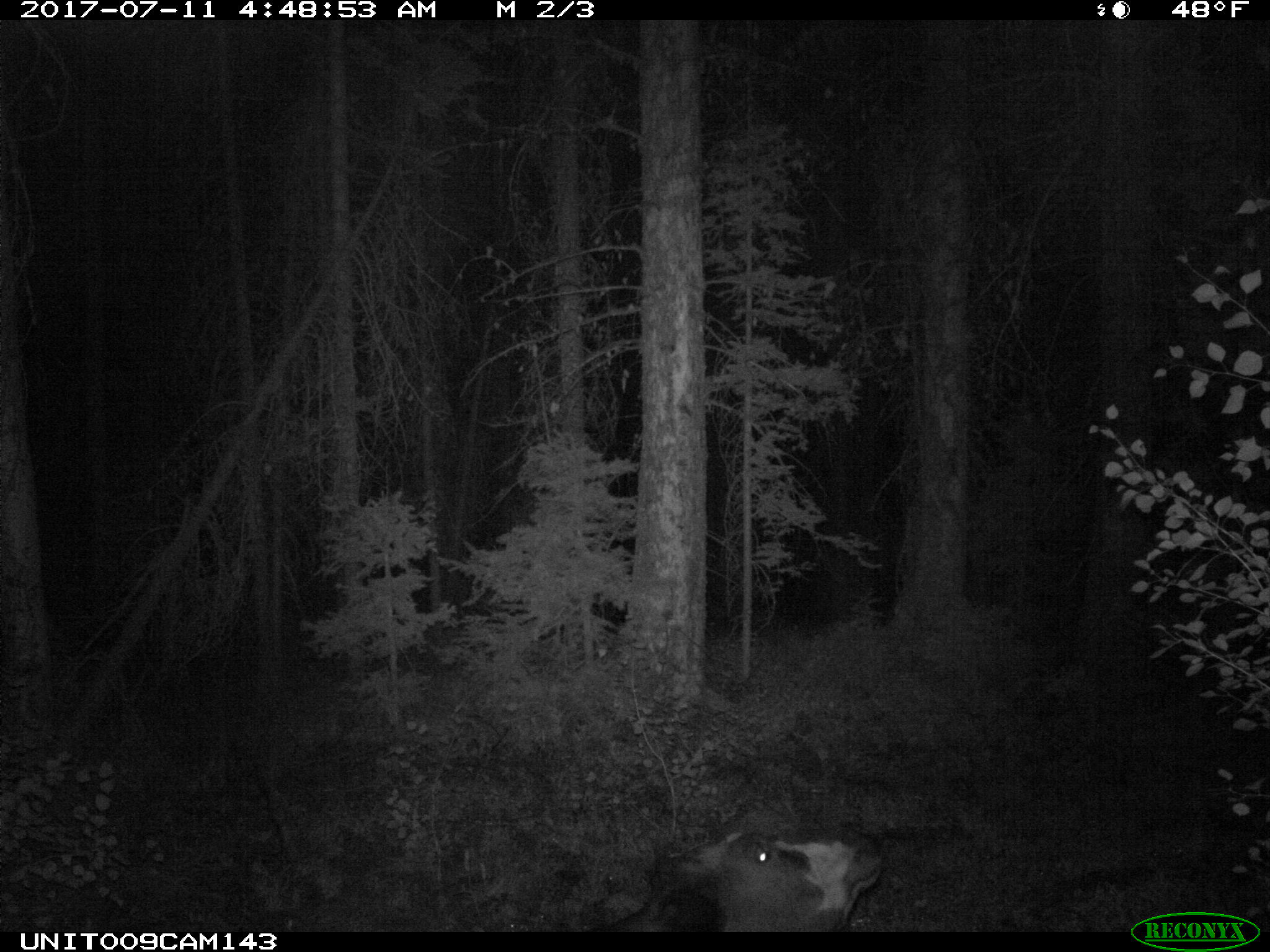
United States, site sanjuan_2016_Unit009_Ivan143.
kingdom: Animalia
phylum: Chordata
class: Mammalia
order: Artiodactyla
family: Bovidae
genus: Bos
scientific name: Bos taurus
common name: domestic cow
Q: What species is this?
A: Bos taurus (domestic cow).